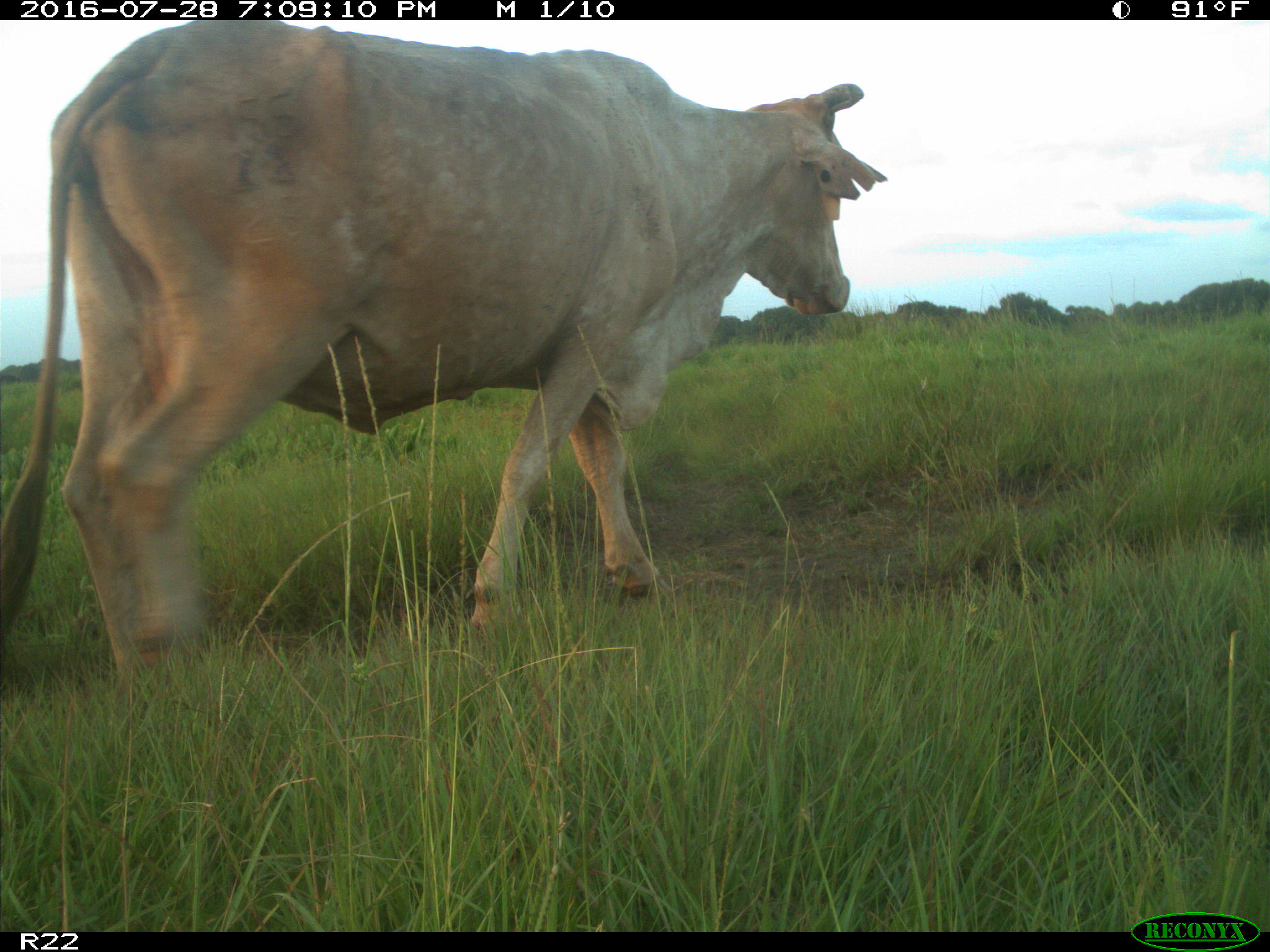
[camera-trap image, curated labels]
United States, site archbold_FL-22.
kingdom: Animalia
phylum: Chordata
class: Mammalia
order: Artiodactyla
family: Bovidae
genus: Bos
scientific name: Bos taurus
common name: domestic cow